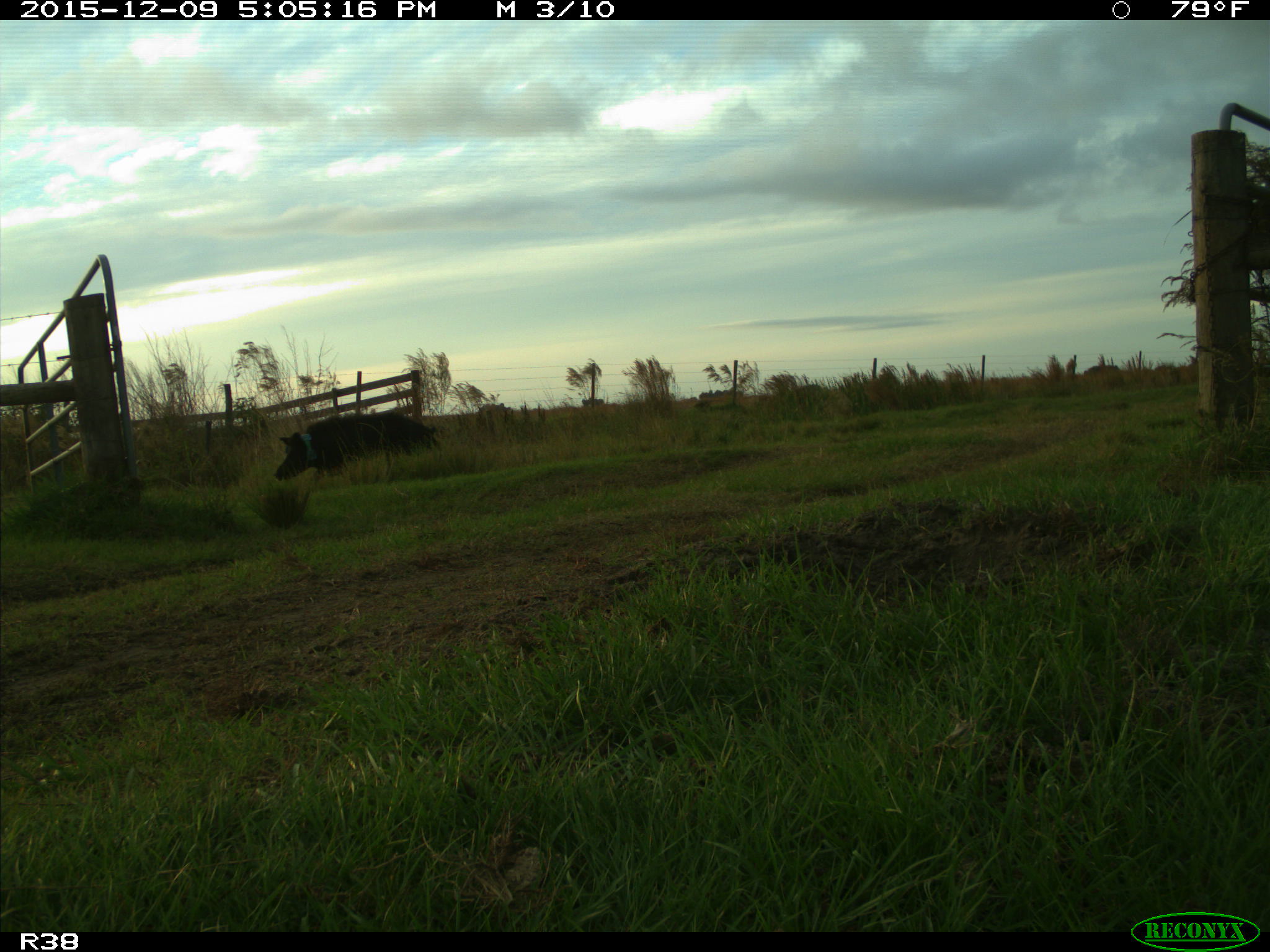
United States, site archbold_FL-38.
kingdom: Animalia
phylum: Chordata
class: Mammalia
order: Artiodactyla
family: Suidae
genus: Sus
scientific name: Sus scrofa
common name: wild boar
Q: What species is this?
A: Sus scrofa (wild boar).